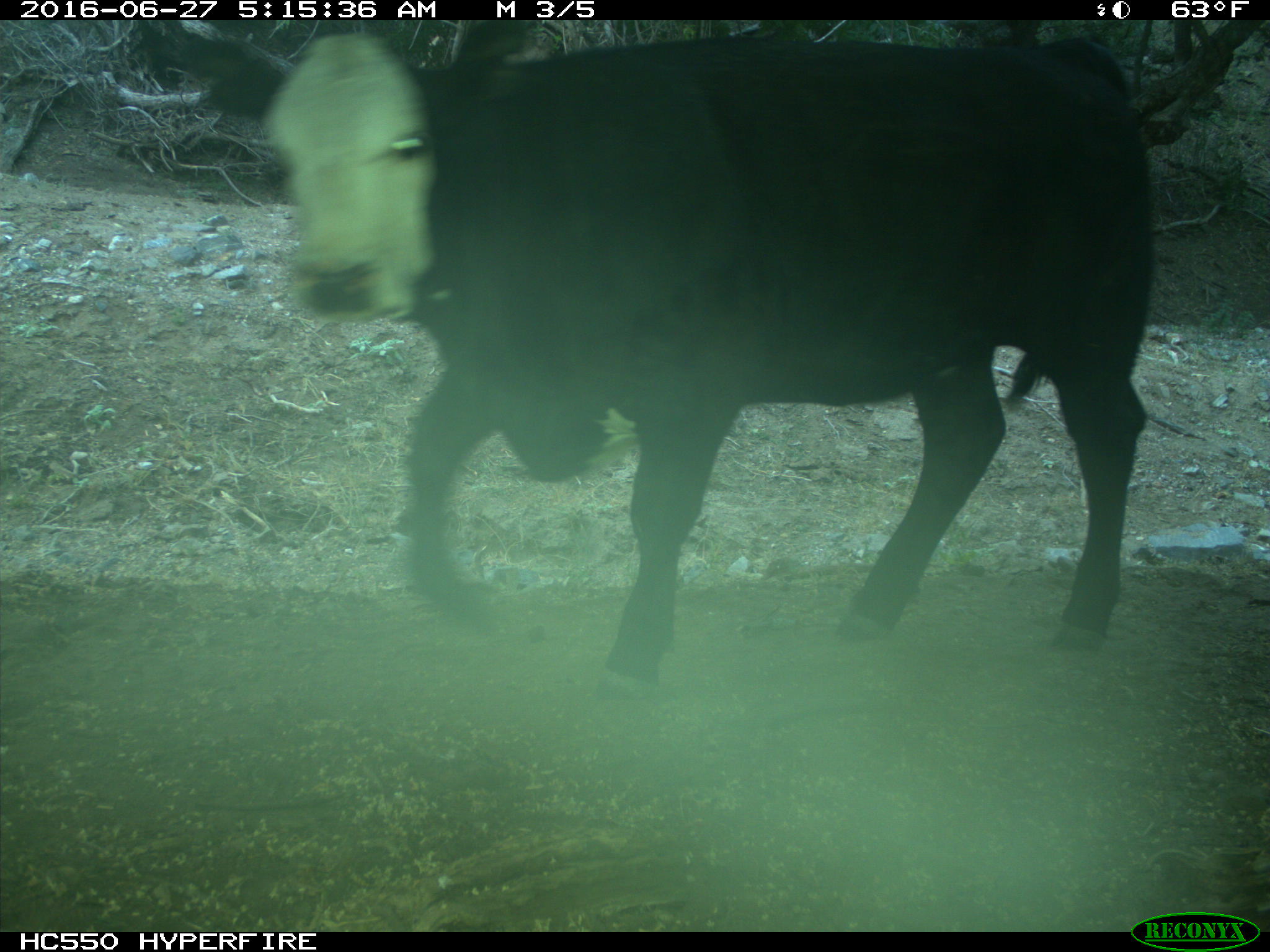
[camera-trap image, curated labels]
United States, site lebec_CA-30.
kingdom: Animalia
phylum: Chordata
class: Mammalia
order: Artiodactyla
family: Bovidae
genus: Bos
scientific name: Bos taurus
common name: domestic cow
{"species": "Bos taurus (domestic cow)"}